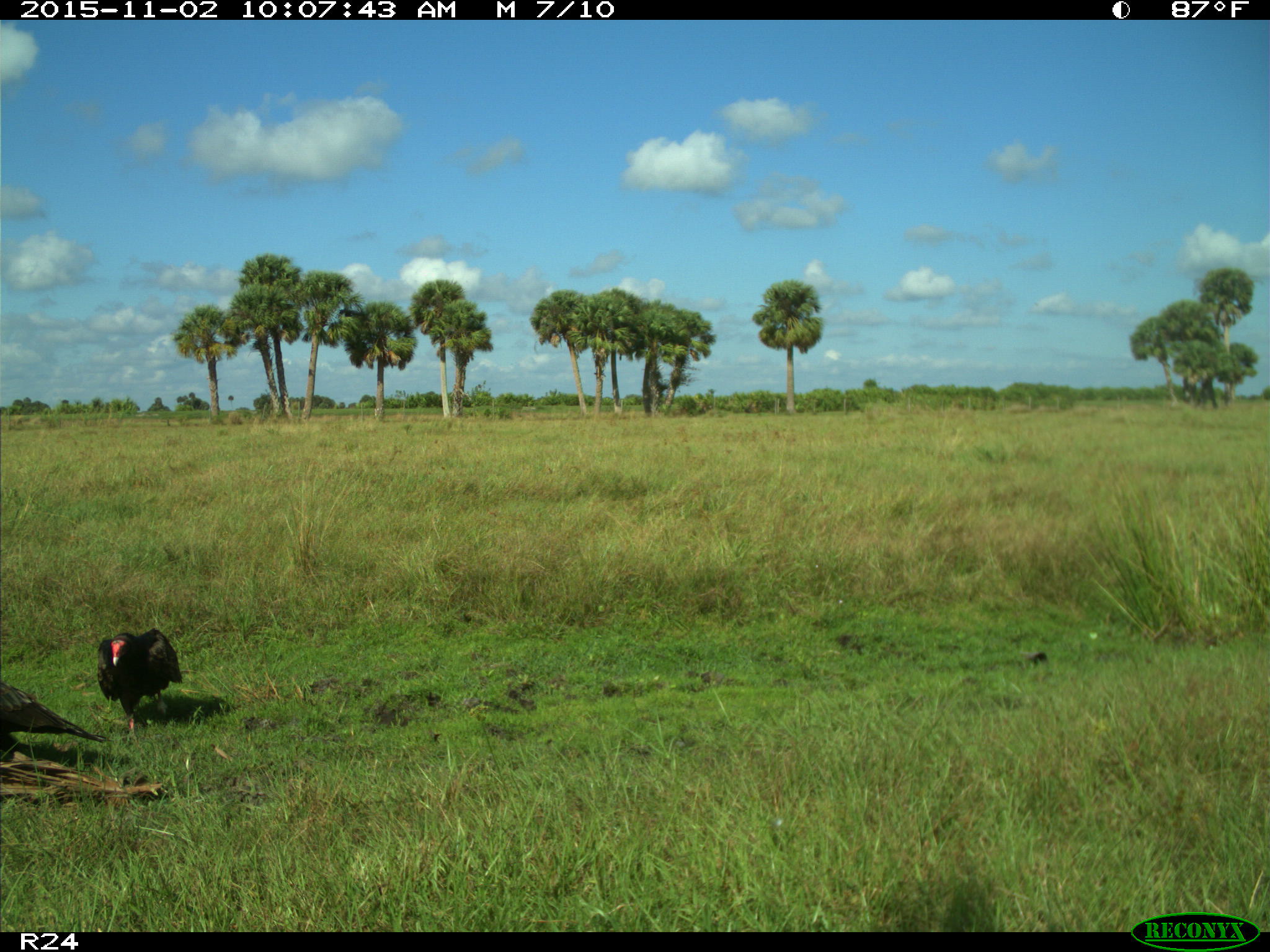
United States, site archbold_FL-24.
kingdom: Animalia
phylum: Chordata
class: Aves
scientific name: Aves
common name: birds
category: unidentified bird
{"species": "unidentified bird (birds) (Aves)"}